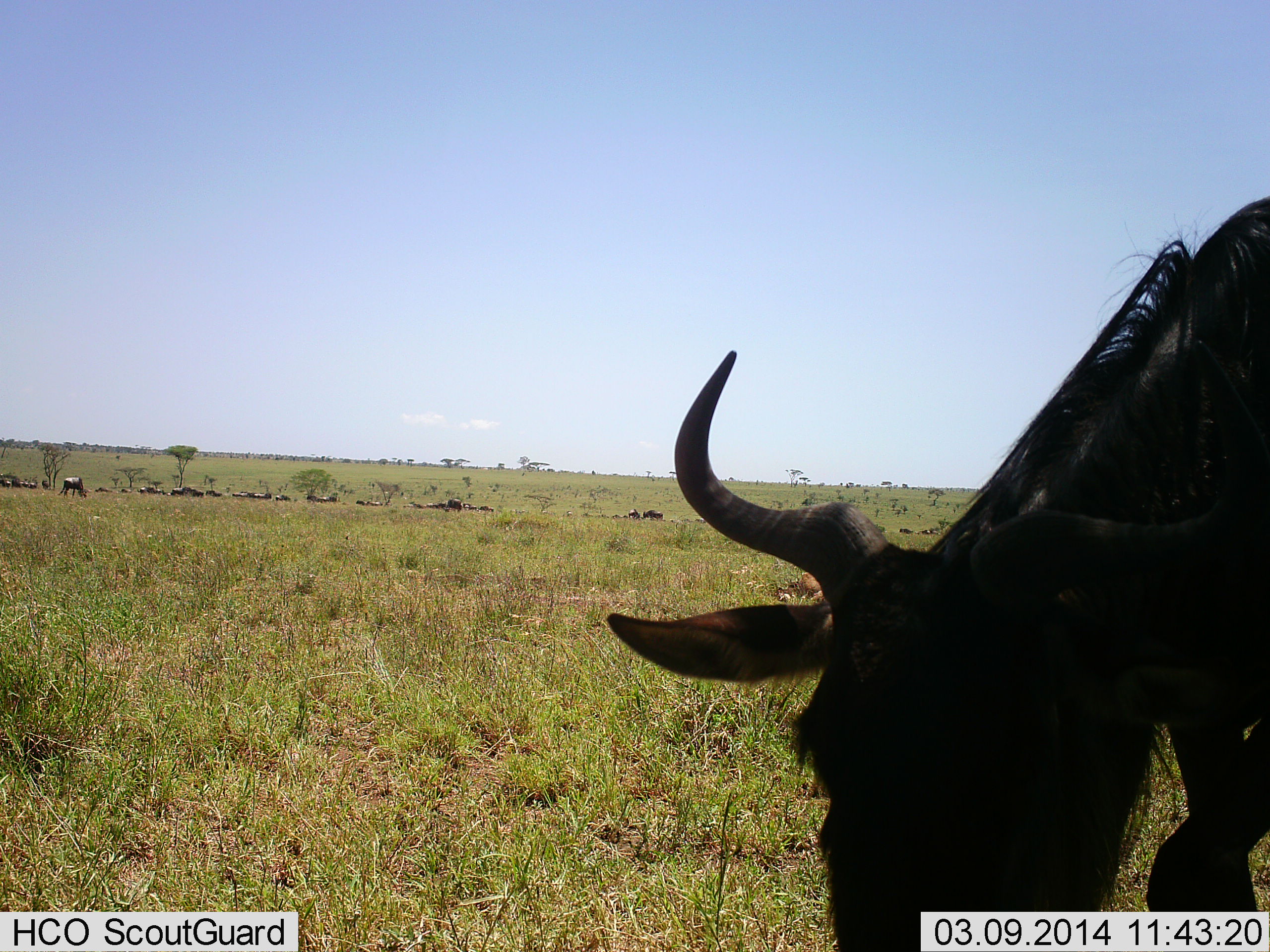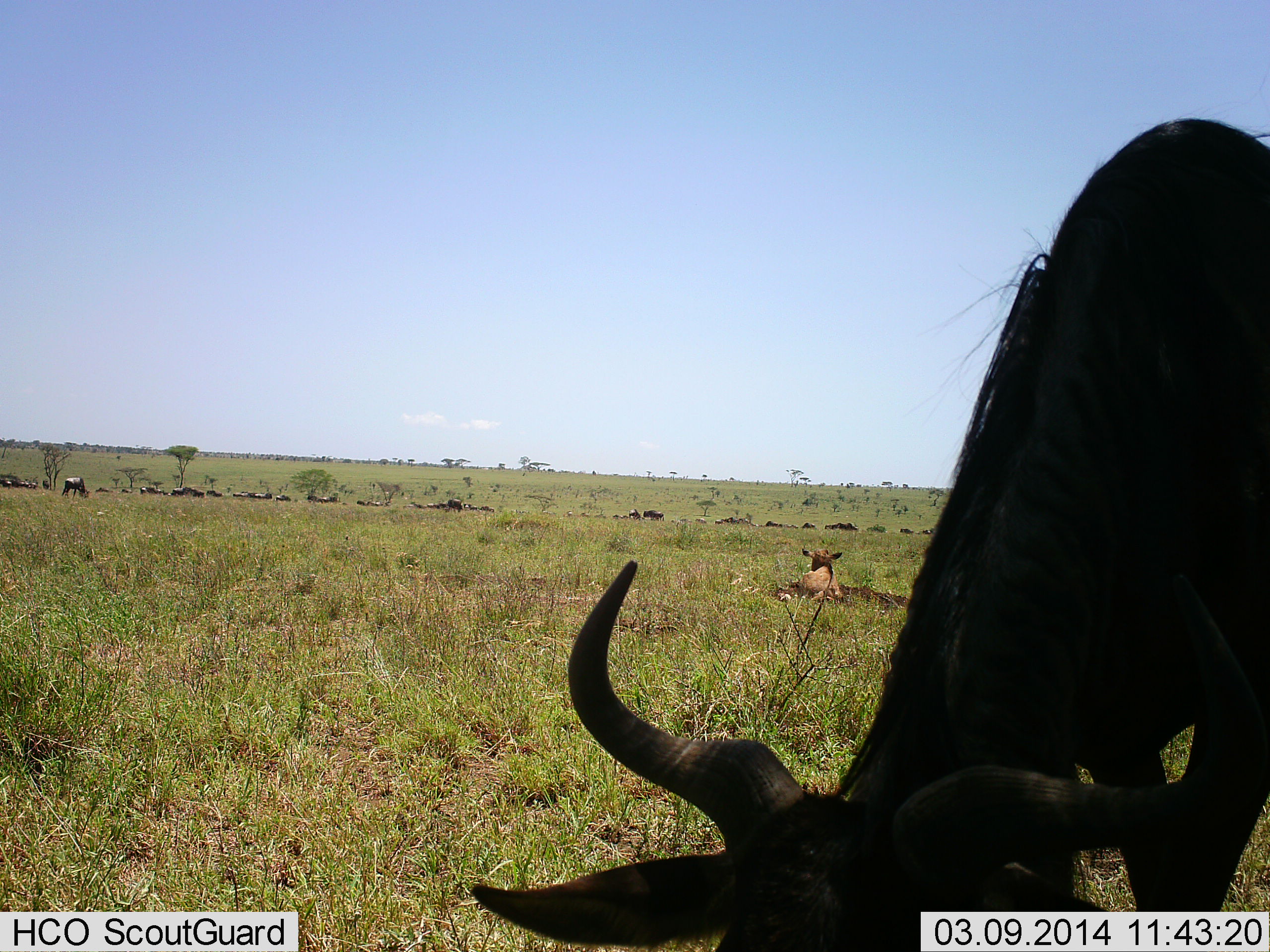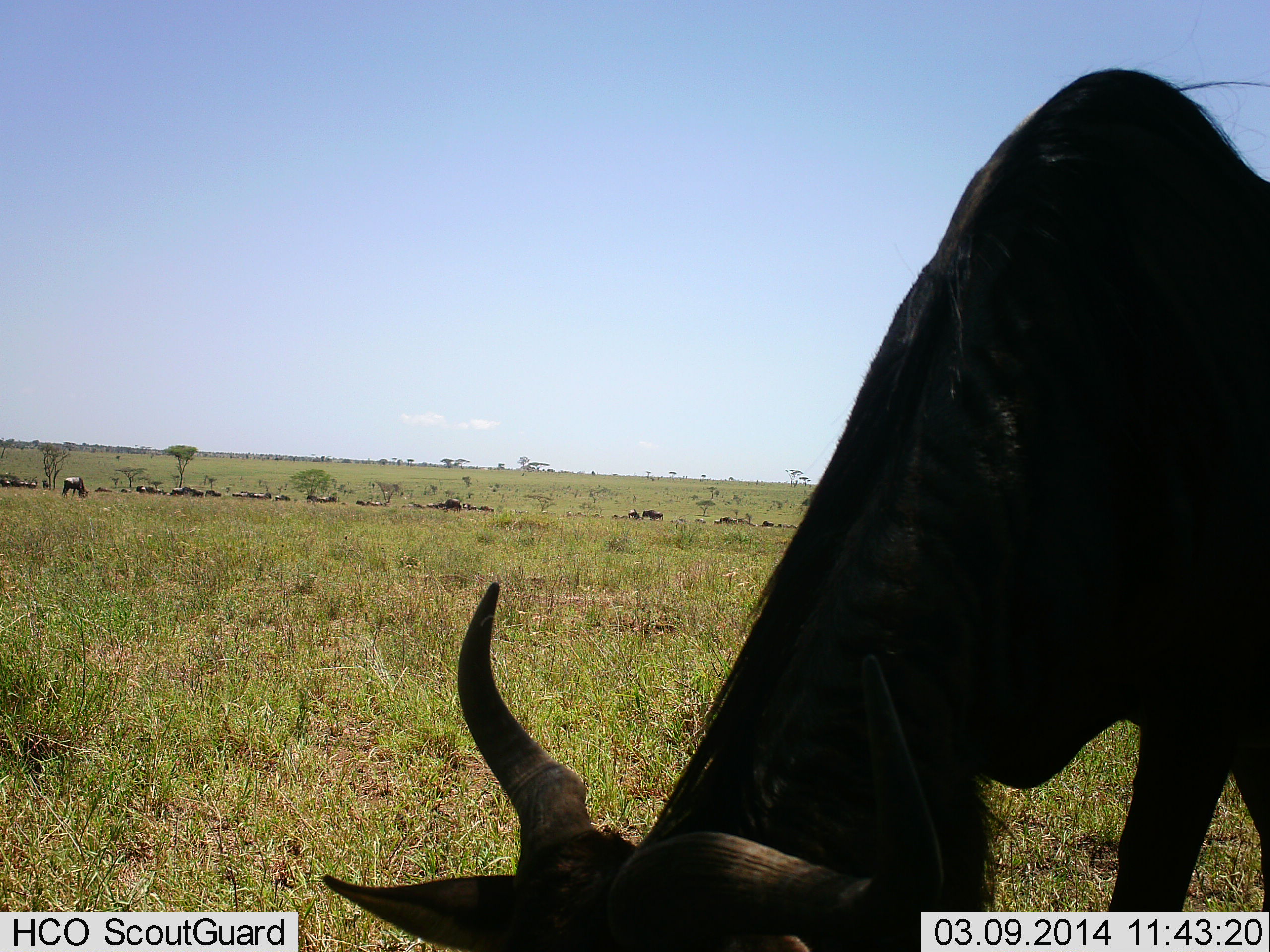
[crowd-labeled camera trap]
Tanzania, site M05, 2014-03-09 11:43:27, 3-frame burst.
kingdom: Animalia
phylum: Chordata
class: Mammalia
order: Artiodactyla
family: Bovidae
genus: Connochaetes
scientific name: Connochaetes taurinus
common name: blue wildebeest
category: wildebeest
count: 11-50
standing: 55%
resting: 55%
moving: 27%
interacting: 0%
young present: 18%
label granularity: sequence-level